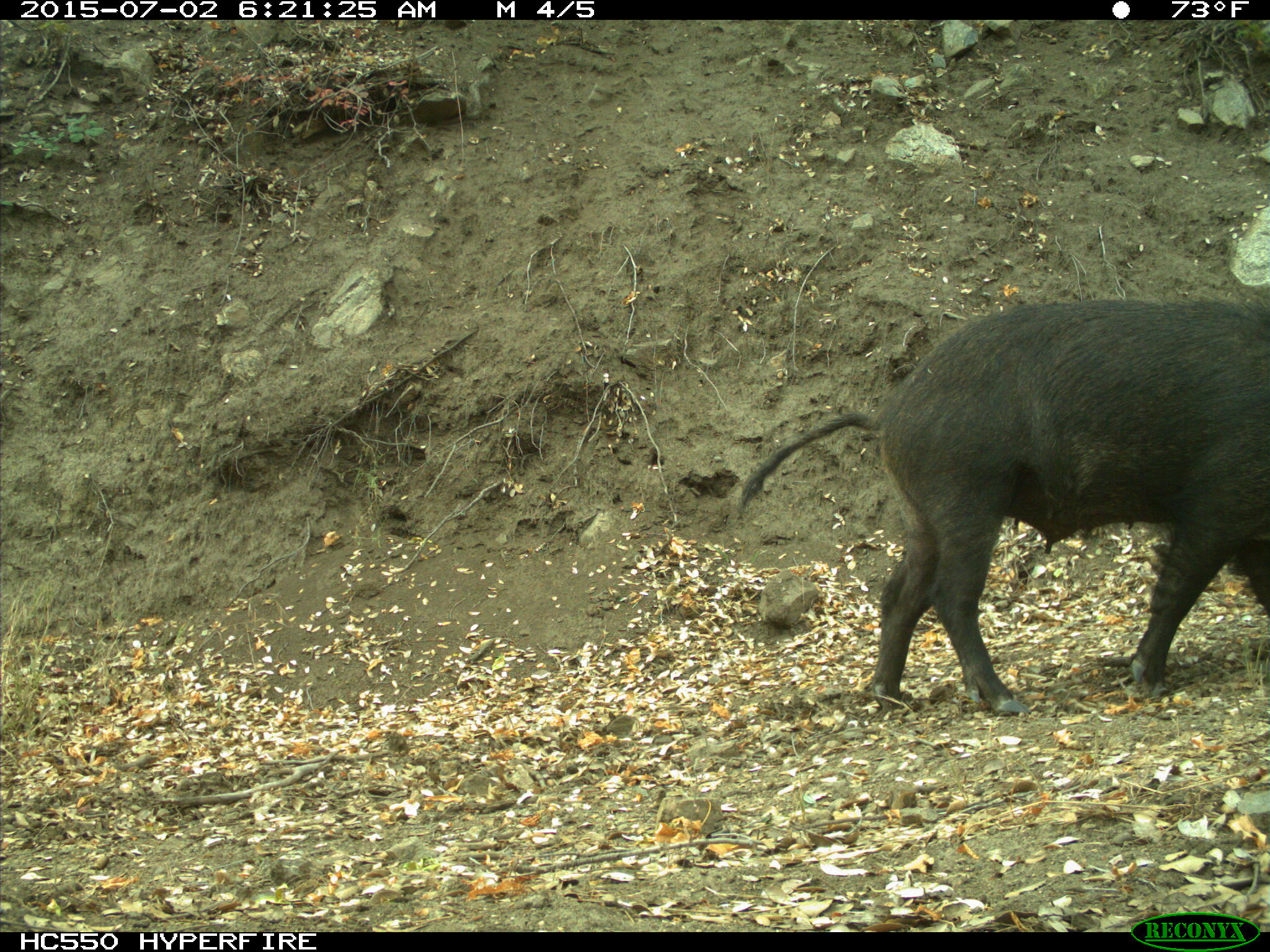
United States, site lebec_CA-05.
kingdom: Animalia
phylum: Chordata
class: Mammalia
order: Artiodactyla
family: Suidae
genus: Sus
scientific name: Sus scrofa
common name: wild boar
Sus scrofa (wild boar).